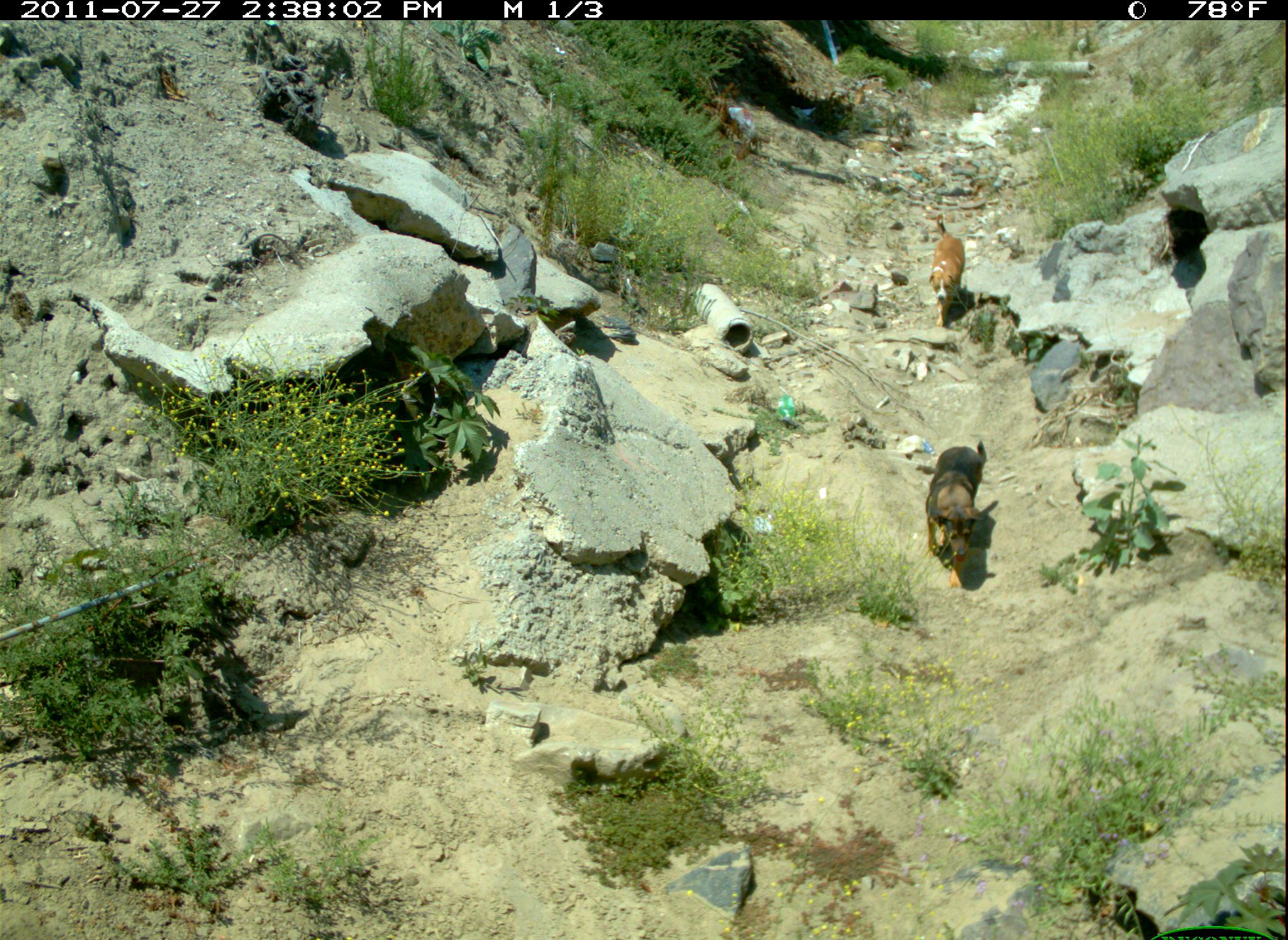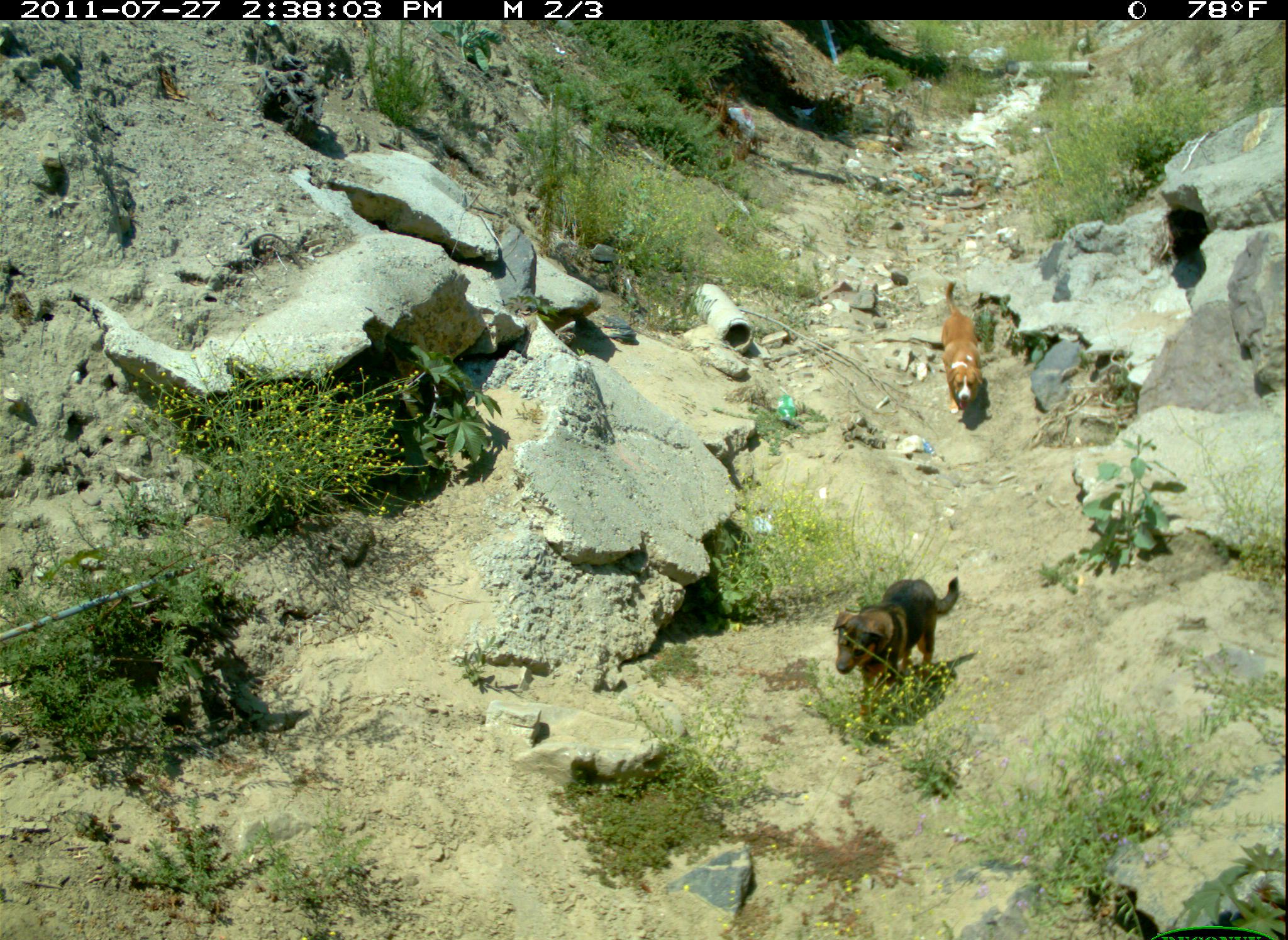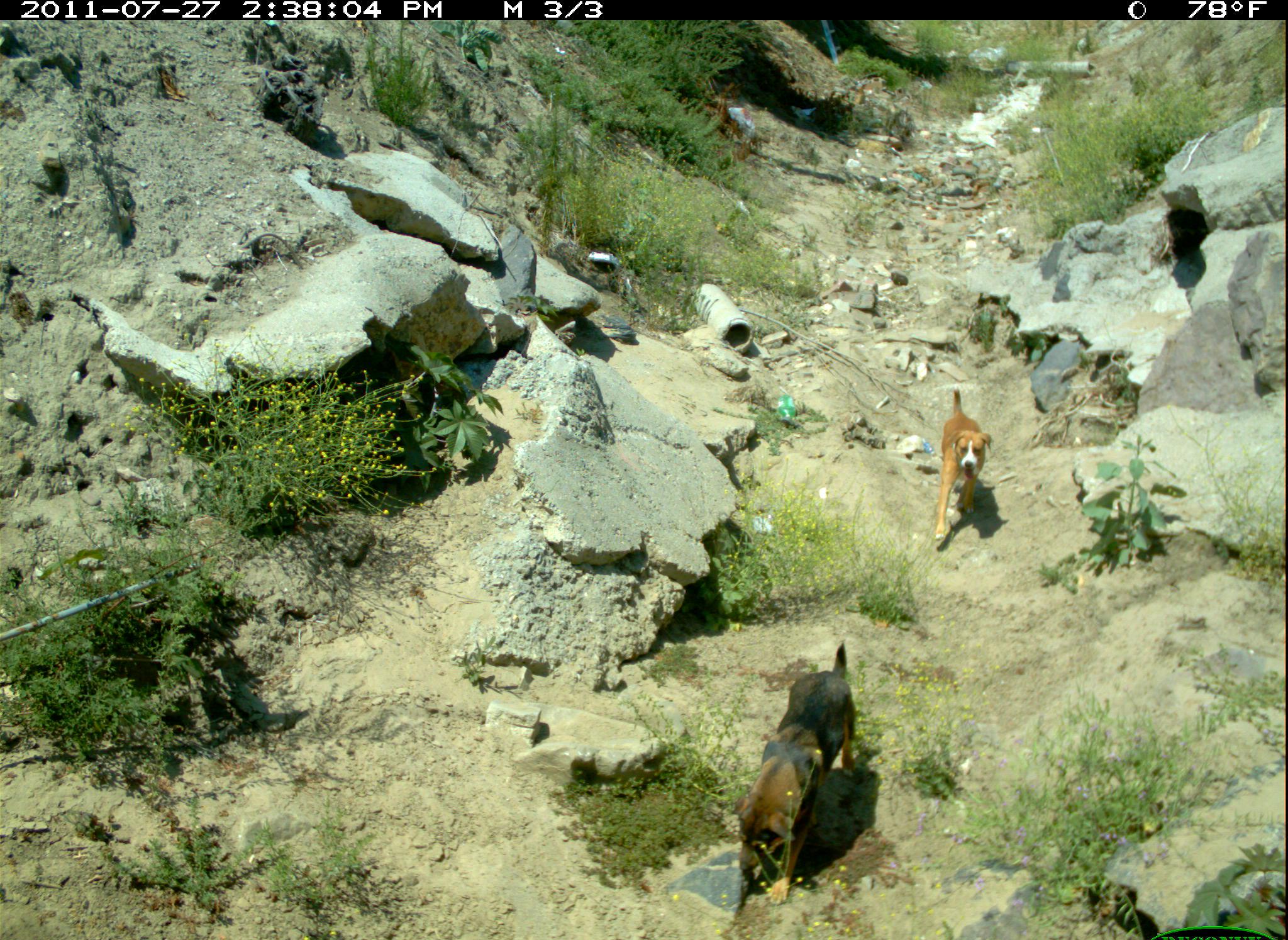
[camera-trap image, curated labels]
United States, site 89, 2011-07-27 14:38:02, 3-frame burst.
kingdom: Animalia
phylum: Chordata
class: Mammalia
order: Carnivora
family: Canidae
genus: Canis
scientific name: Canis familiaris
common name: domestic dog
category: dog